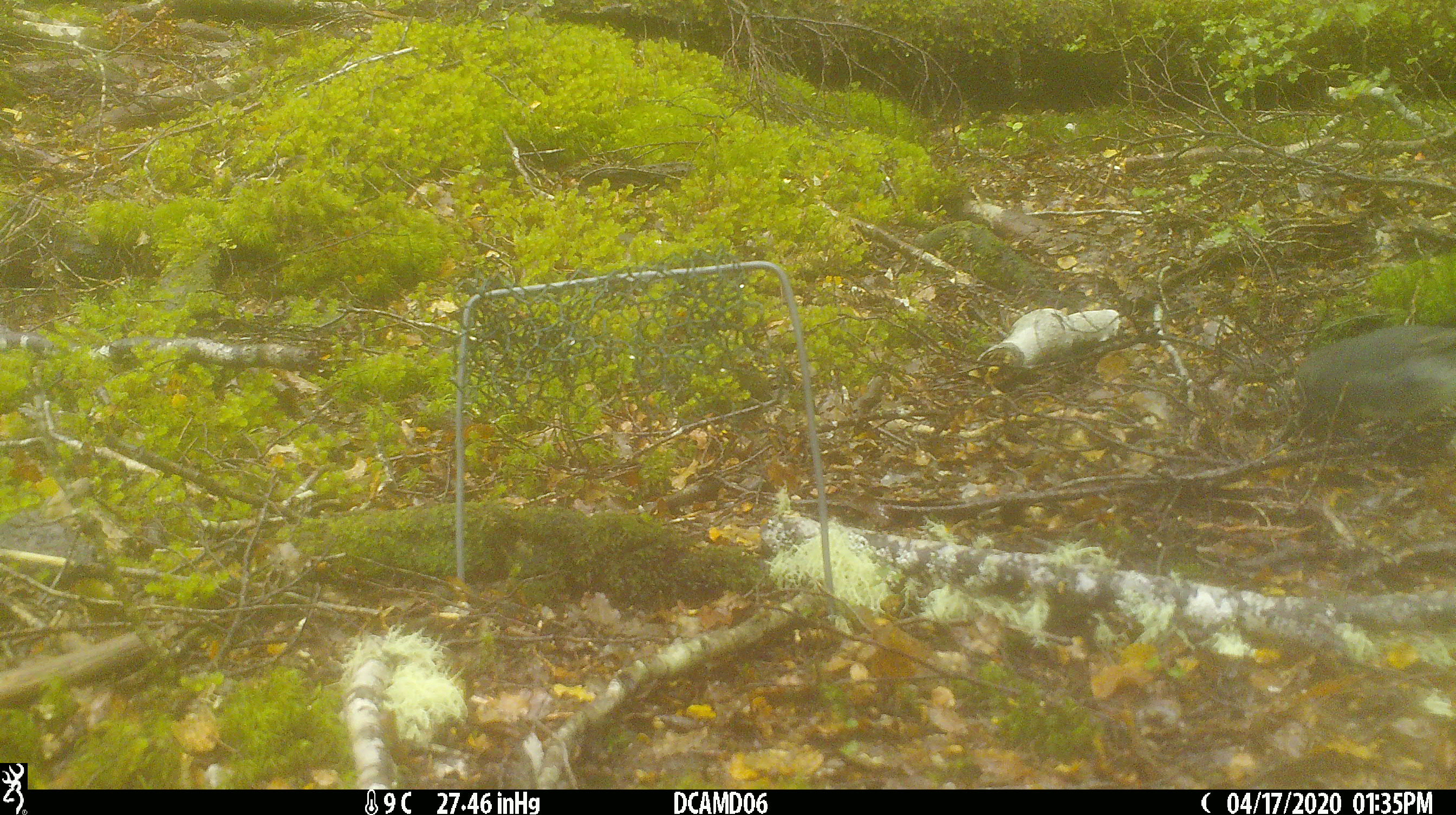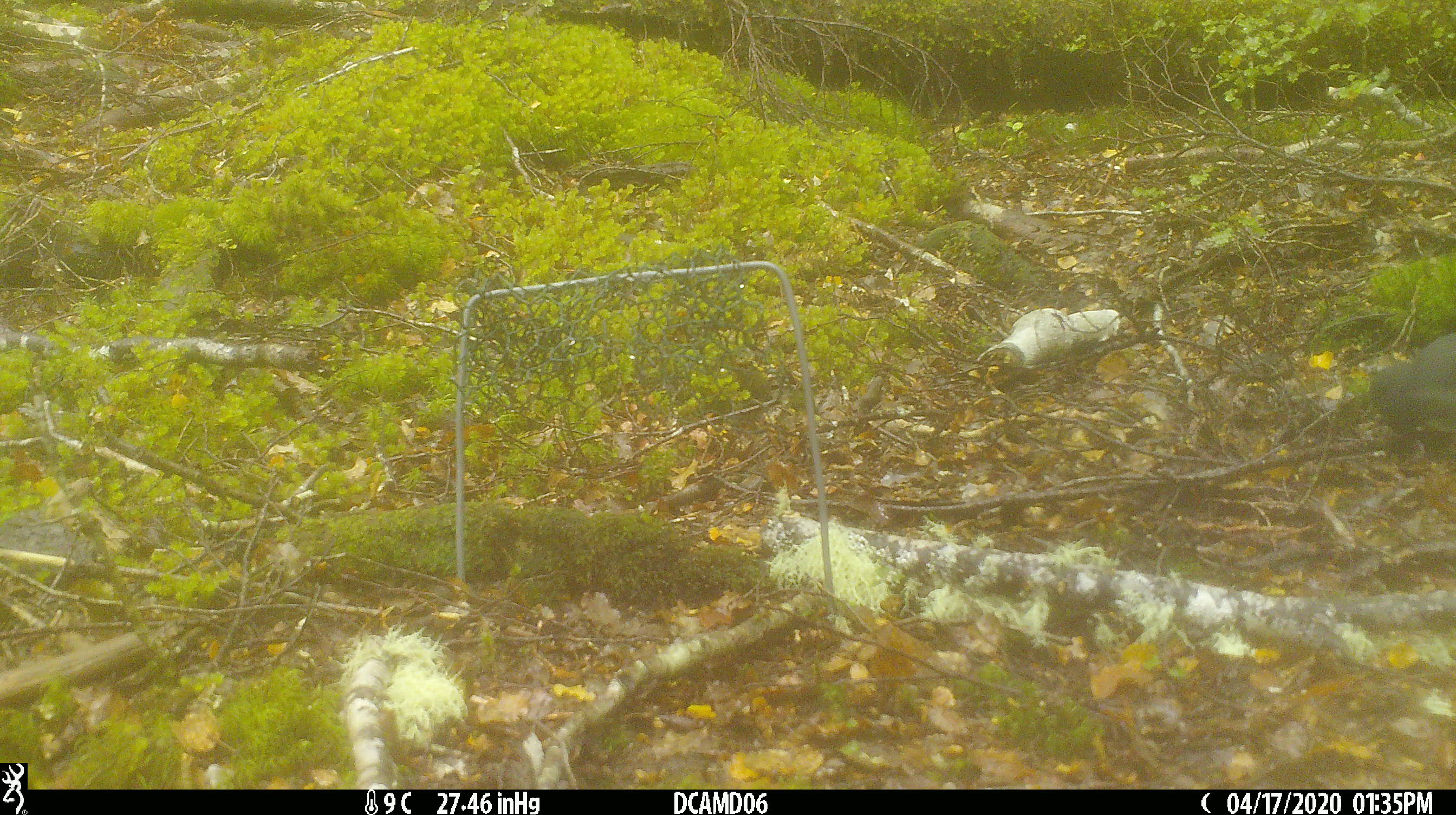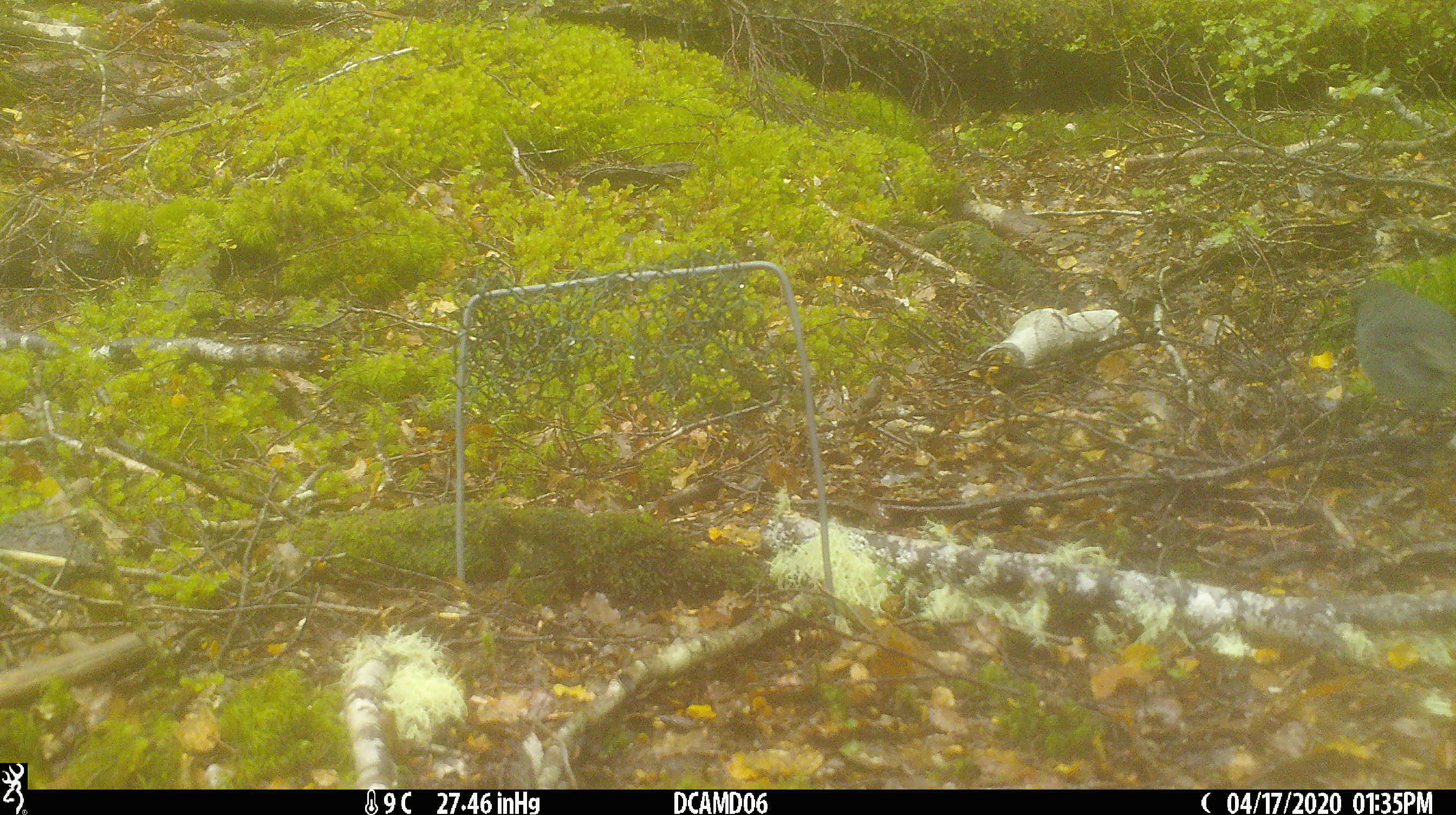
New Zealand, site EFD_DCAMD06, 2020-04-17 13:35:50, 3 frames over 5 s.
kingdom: Animalia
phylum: Chordata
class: Aves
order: Passeriformes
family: Petroicidae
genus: Petroica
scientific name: Petroica australis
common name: new zealand robin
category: robin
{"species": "robin (new zealand robin) (Petroica australis)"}